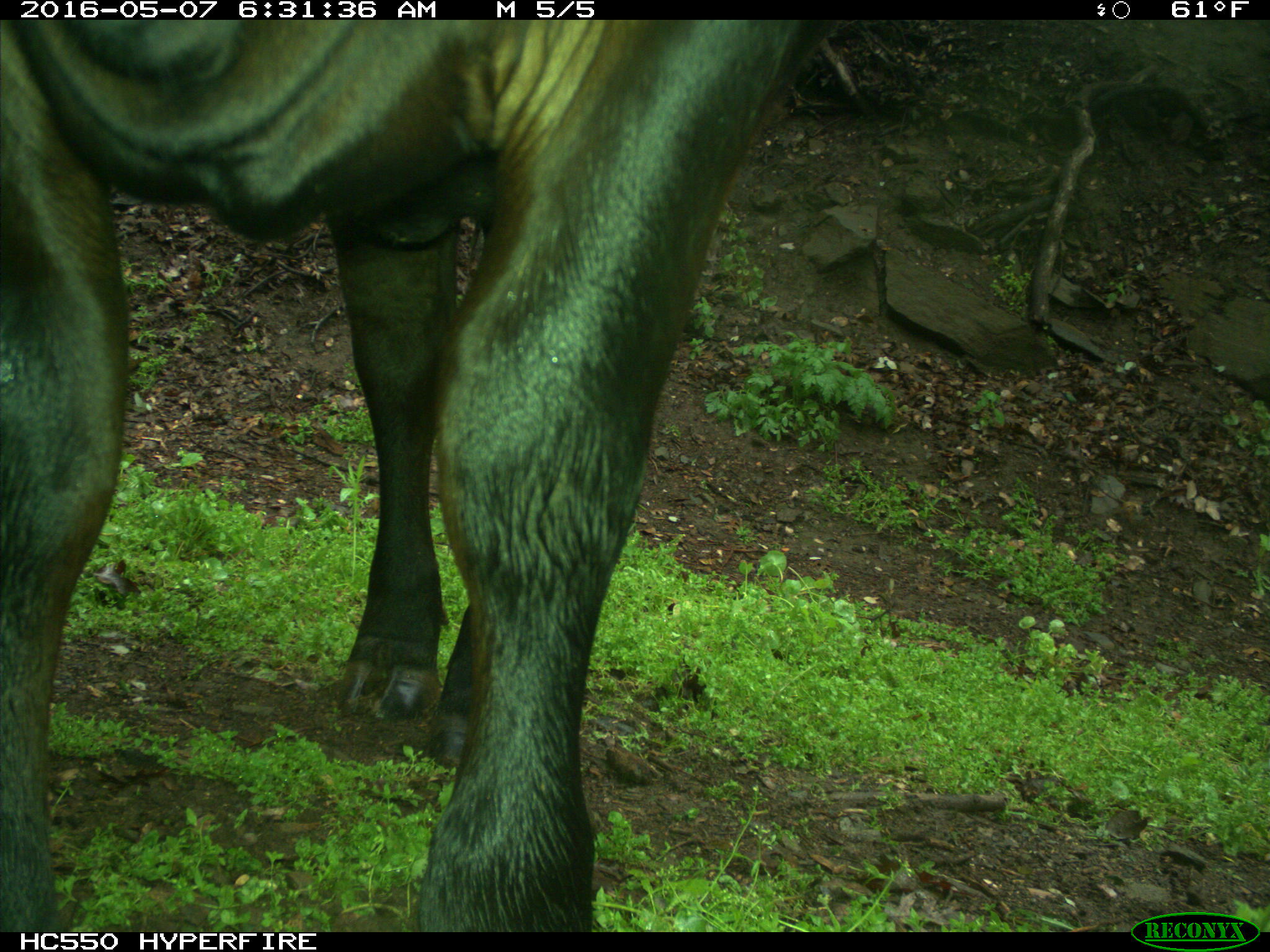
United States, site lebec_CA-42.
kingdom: Animalia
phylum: Chordata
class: Mammalia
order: Artiodactyla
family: Bovidae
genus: Bos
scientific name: Bos taurus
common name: domestic cow